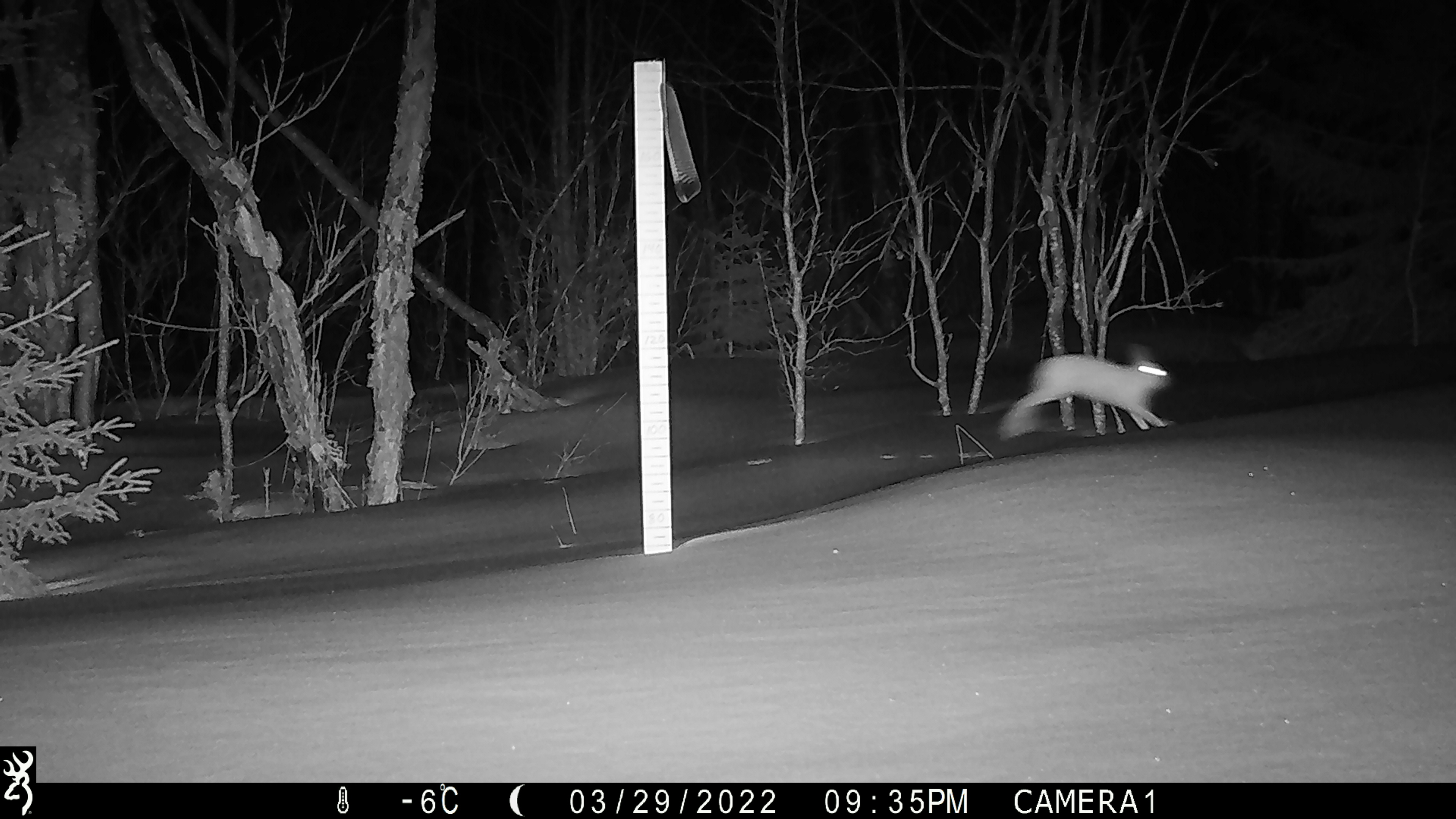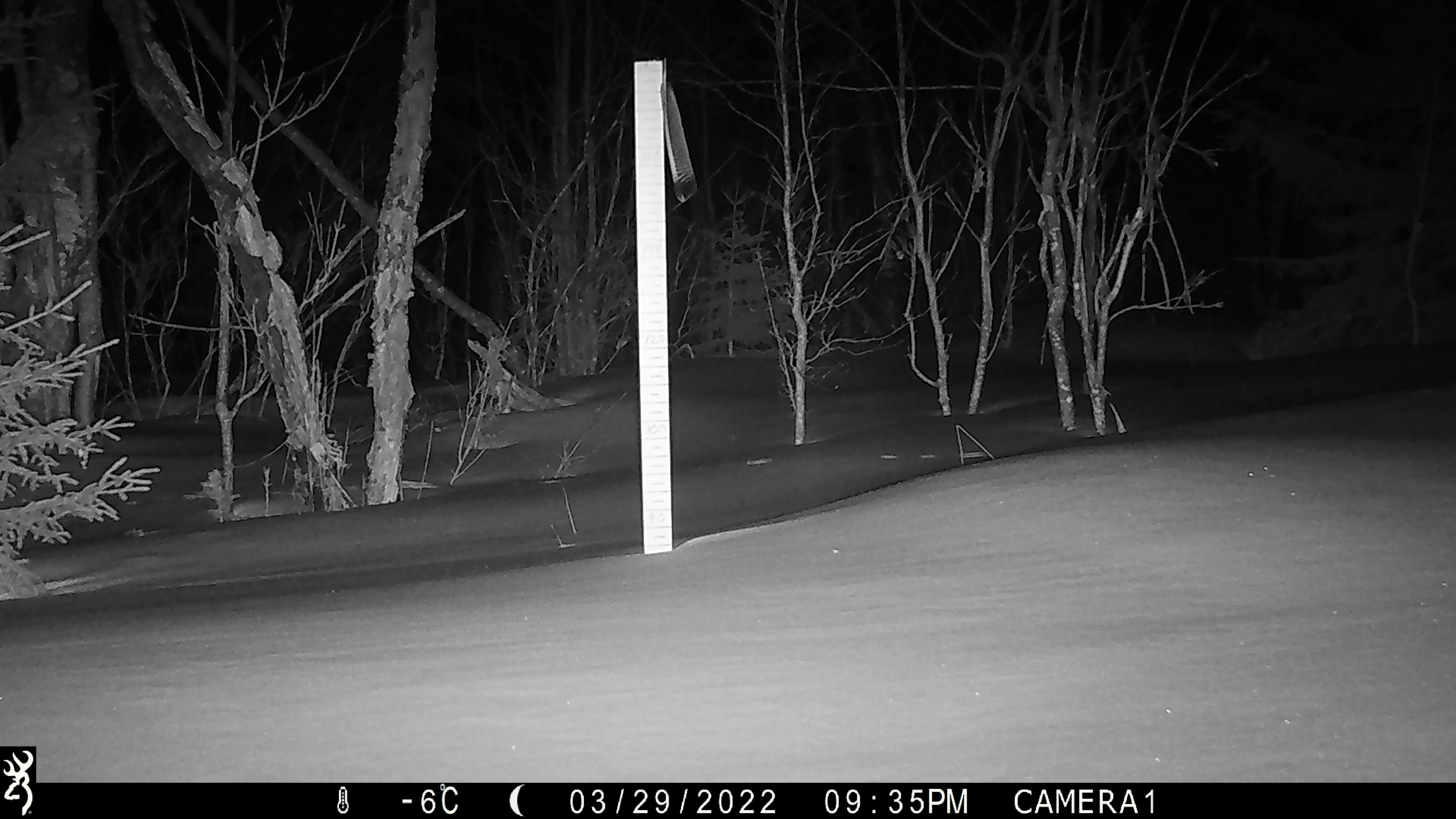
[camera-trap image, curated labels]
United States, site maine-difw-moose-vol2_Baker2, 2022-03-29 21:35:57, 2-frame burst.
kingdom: Animalia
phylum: Chordata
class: Mammalia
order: Lagomorpha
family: Leporidae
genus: Lepus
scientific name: Lepus americanus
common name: snowshoe hare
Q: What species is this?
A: Snowshoe hare (Lepus americanus).